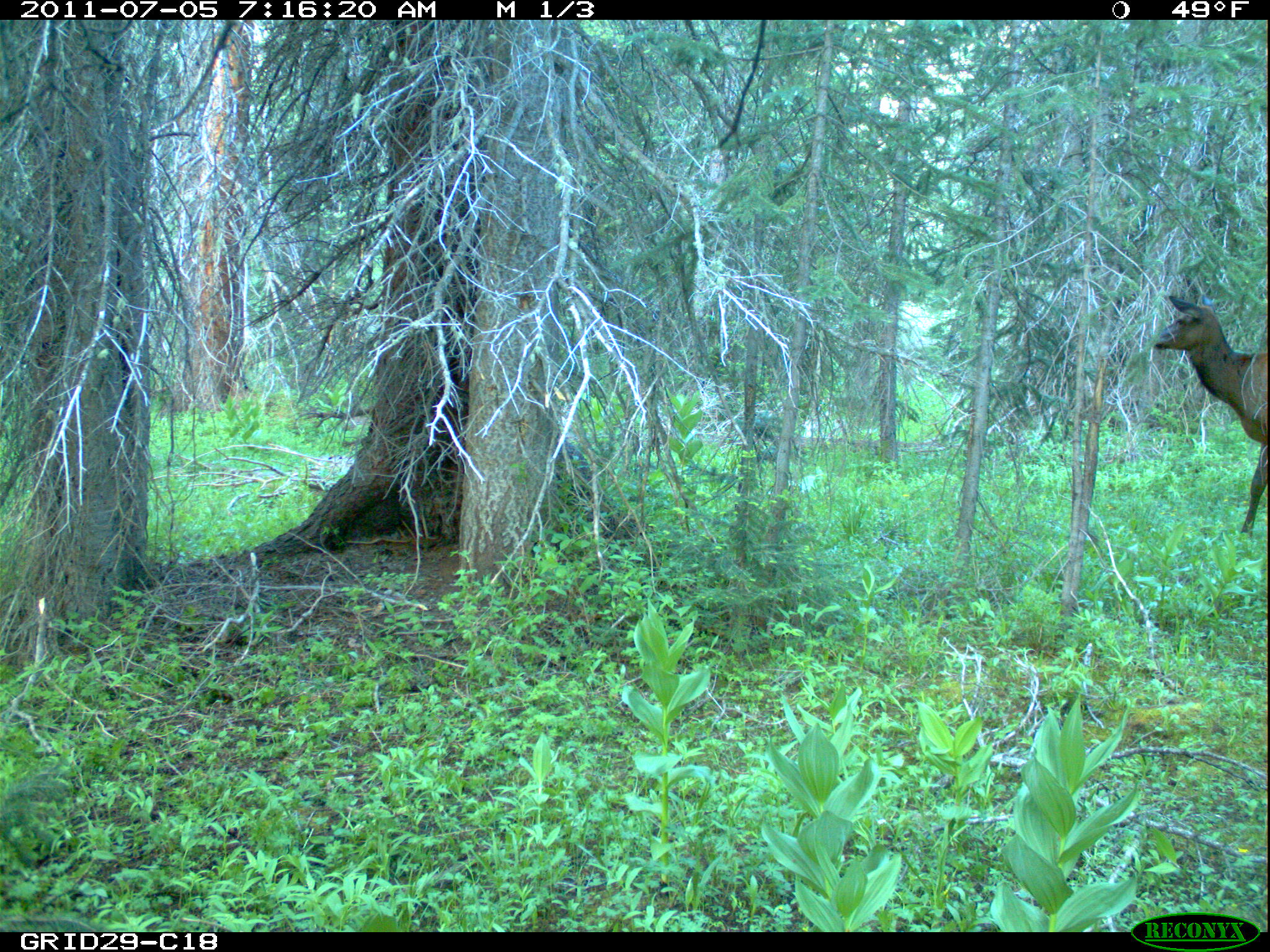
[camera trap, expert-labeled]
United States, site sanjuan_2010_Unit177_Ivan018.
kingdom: Animalia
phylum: Chordata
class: Mammalia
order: Artiodactyla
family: Cervidae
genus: Cervus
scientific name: Cervus elaphus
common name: red deer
Cervus elaphus (red deer).